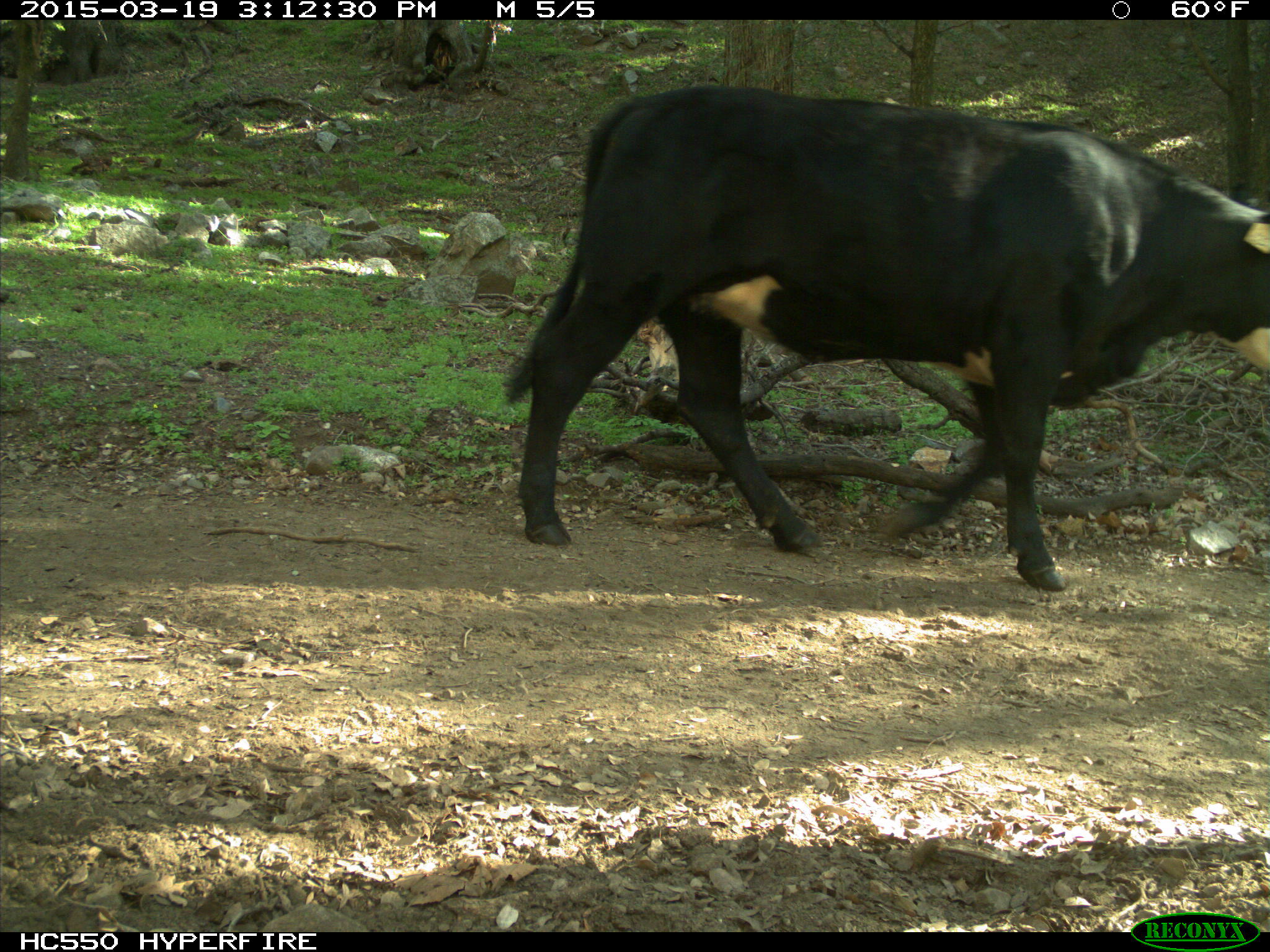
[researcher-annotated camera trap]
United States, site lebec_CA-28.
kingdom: Animalia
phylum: Chordata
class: Mammalia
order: Artiodactyla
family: Bovidae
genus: Bos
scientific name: Bos taurus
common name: domestic cow